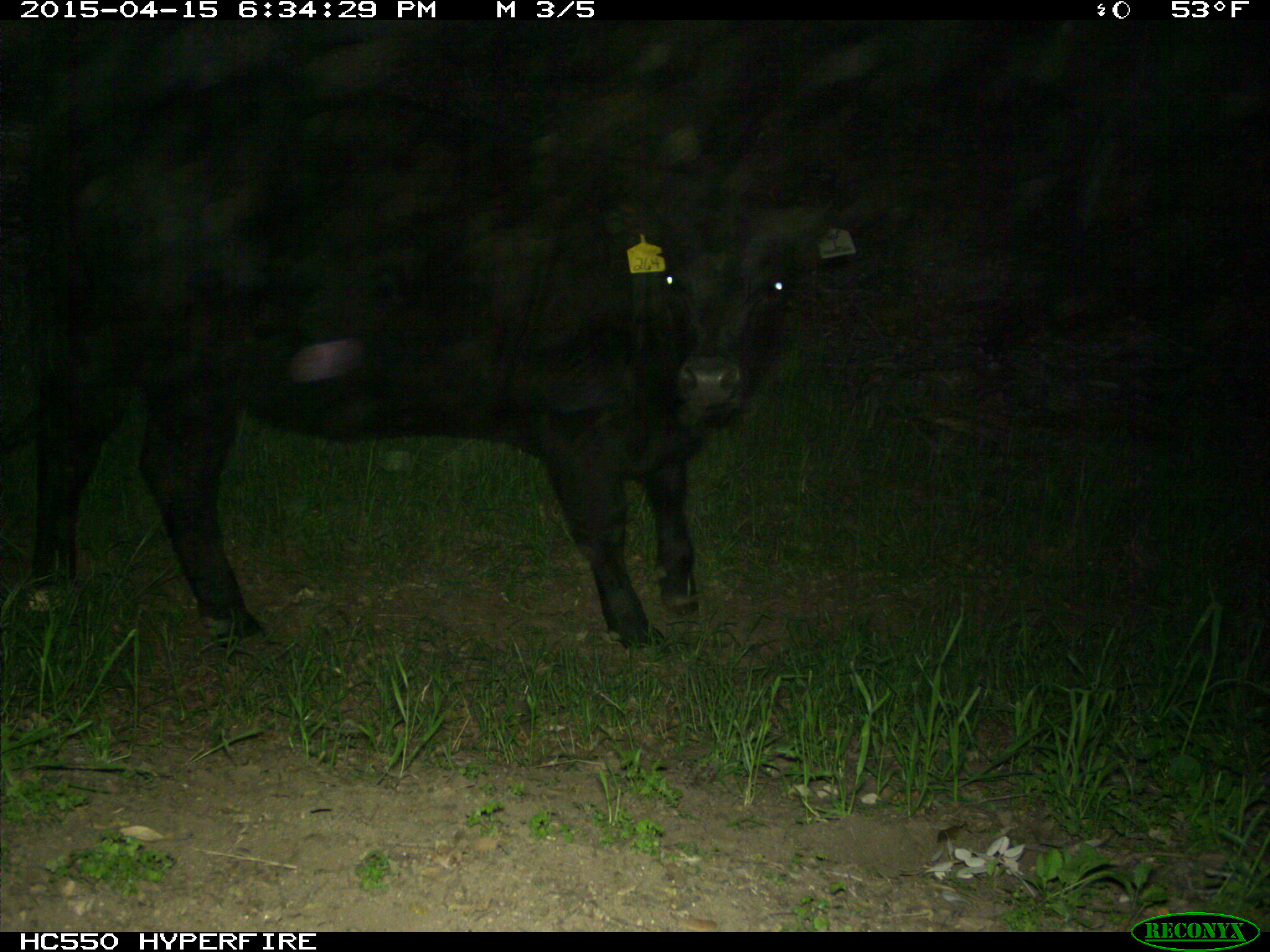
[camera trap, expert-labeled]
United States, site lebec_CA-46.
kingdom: Animalia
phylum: Chordata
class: Mammalia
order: Artiodactyla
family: Bovidae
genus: Bos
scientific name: Bos taurus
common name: domestic cow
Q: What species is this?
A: Bos taurus (domestic cow).